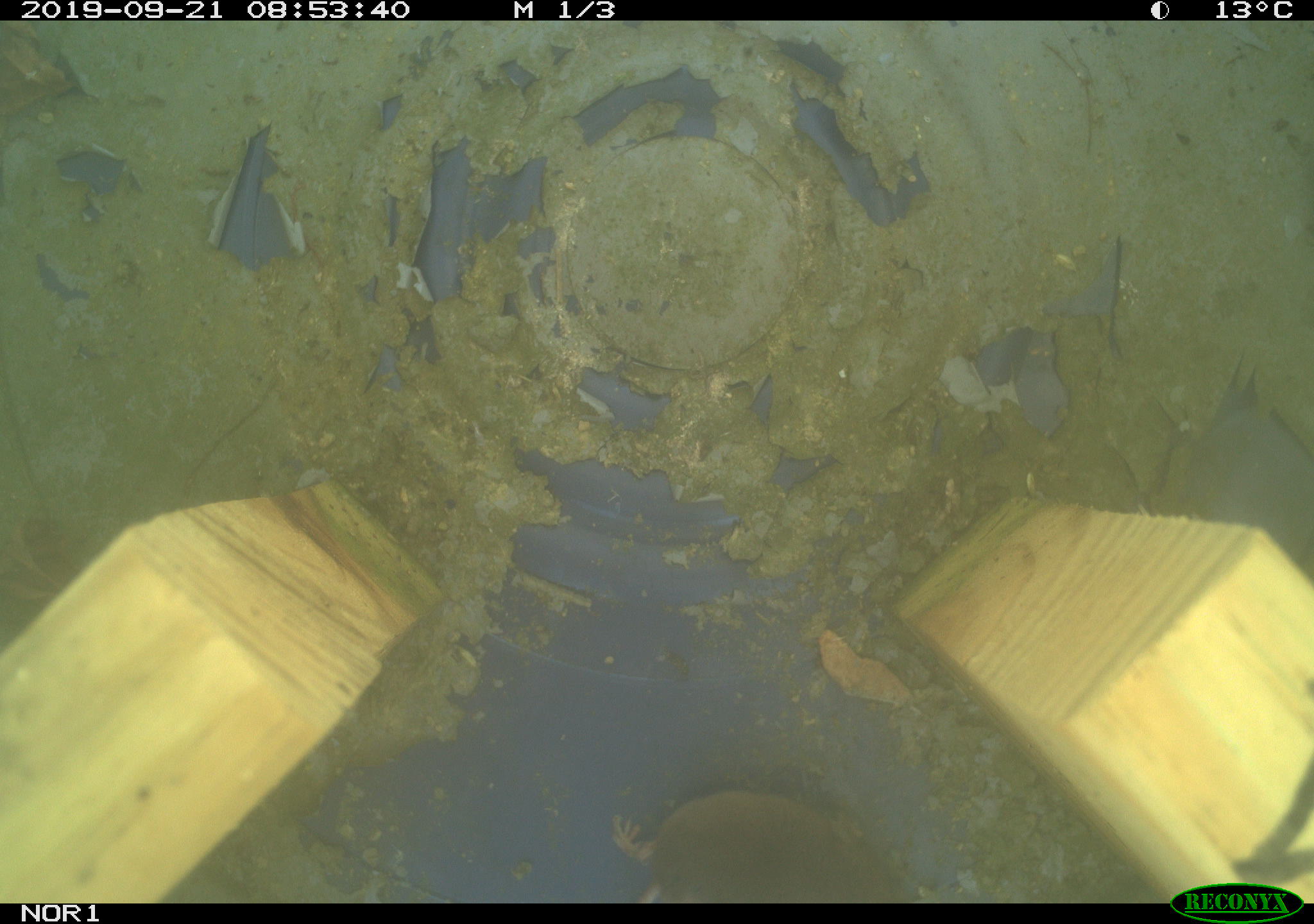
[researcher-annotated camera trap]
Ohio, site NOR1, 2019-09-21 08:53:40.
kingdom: Animalia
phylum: Chordata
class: Mammalia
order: Eulipotyphla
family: Soricidae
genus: Sorex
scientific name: Sorex cinereus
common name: masked shrew